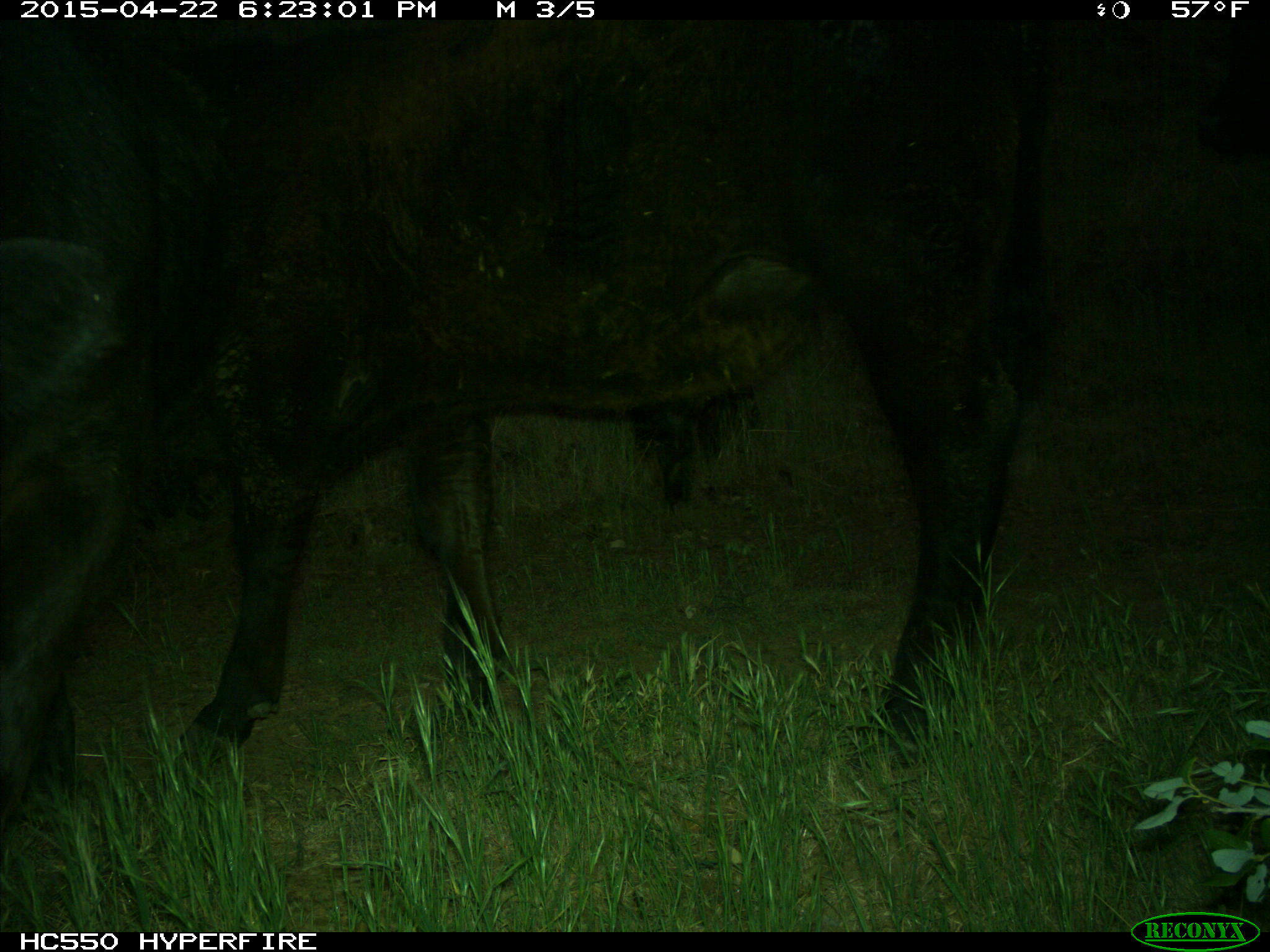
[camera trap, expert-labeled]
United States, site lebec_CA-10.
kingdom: Animalia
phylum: Chordata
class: Mammalia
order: Artiodactyla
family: Bovidae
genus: Bos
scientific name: Bos taurus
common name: domestic cow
Bos taurus (domestic cow).